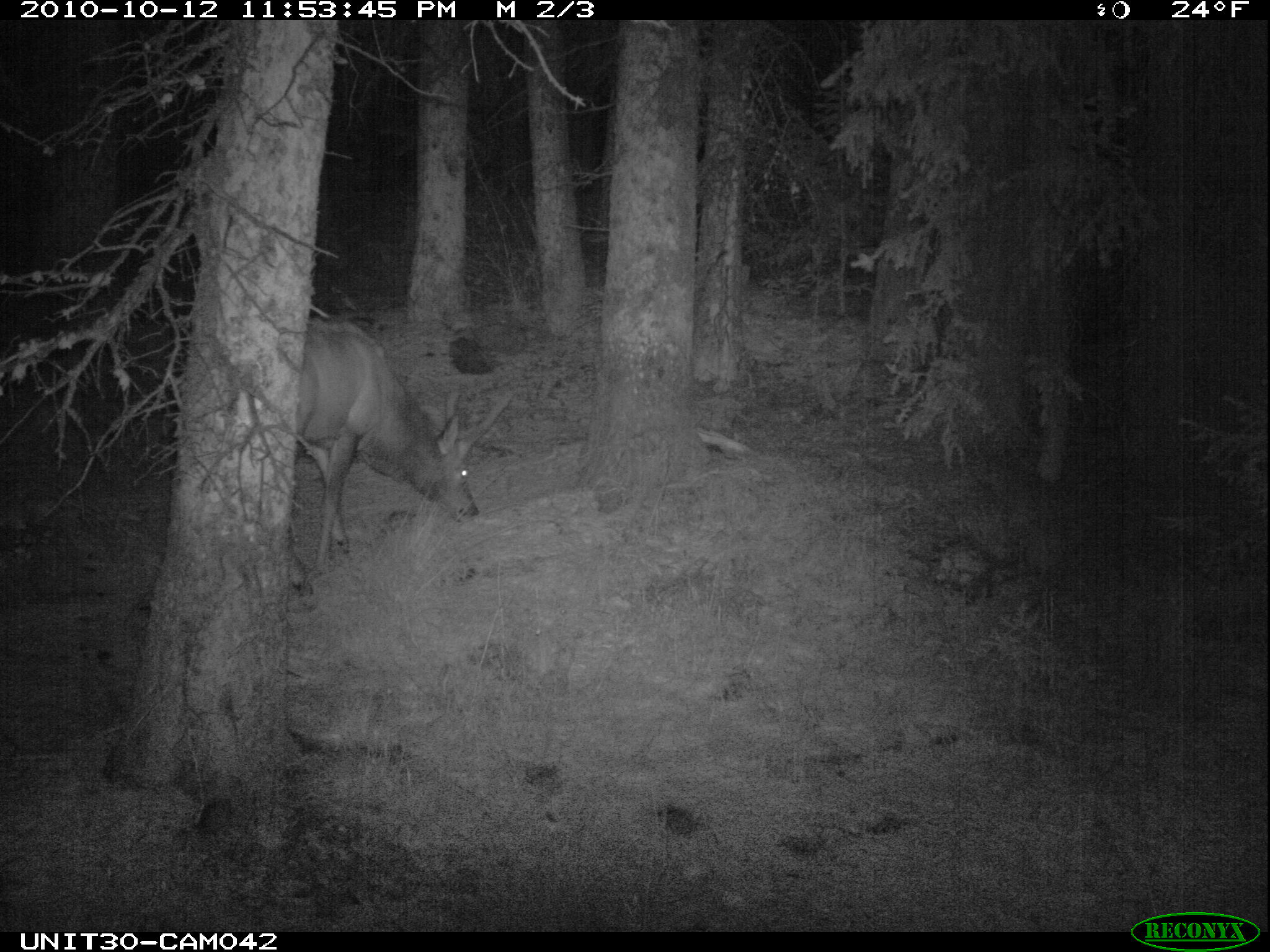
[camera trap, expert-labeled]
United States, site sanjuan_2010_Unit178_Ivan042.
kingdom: Animalia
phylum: Chordata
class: Mammalia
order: Artiodactyla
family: Cervidae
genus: Cervus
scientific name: Cervus elaphus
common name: red deer